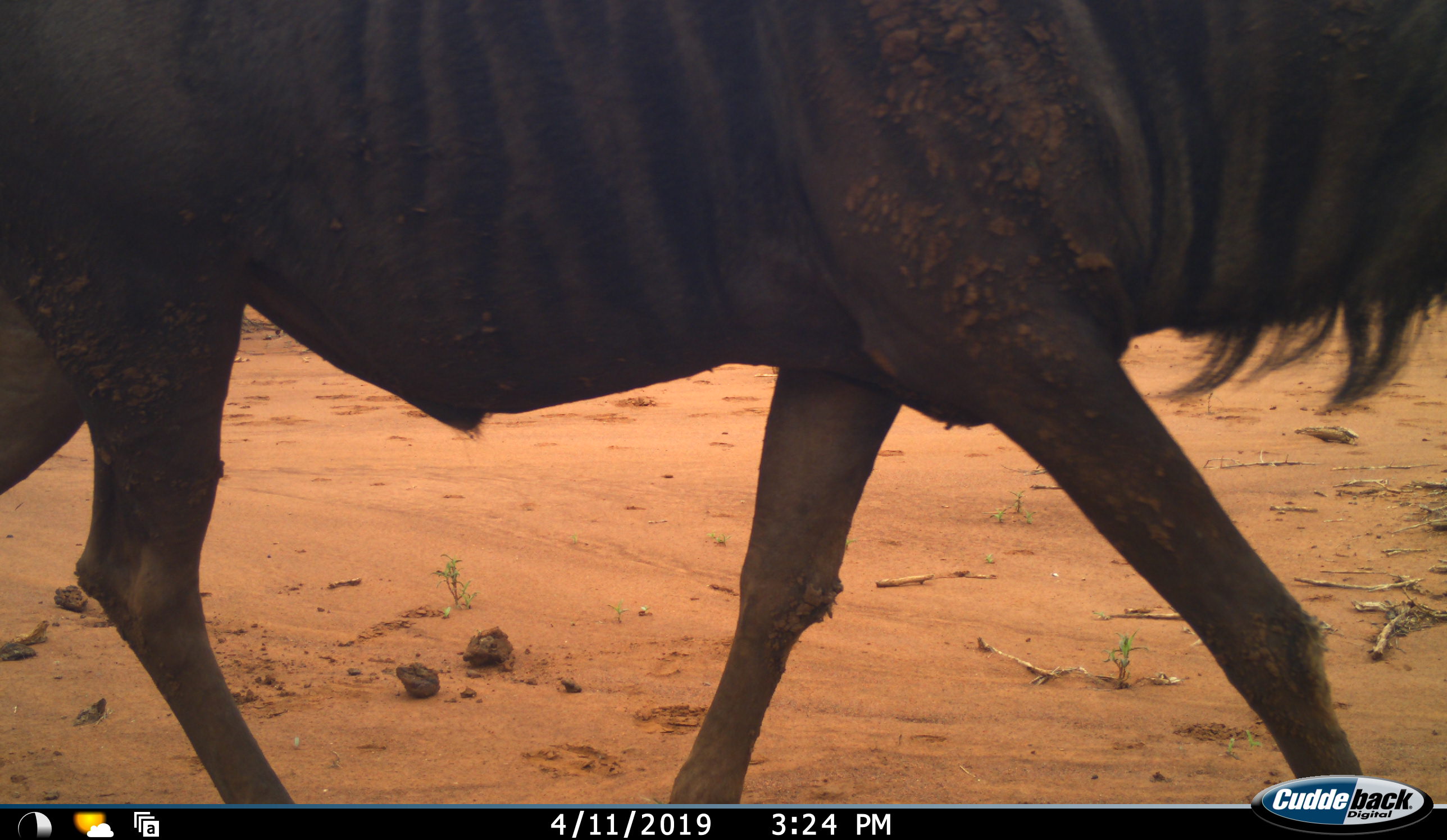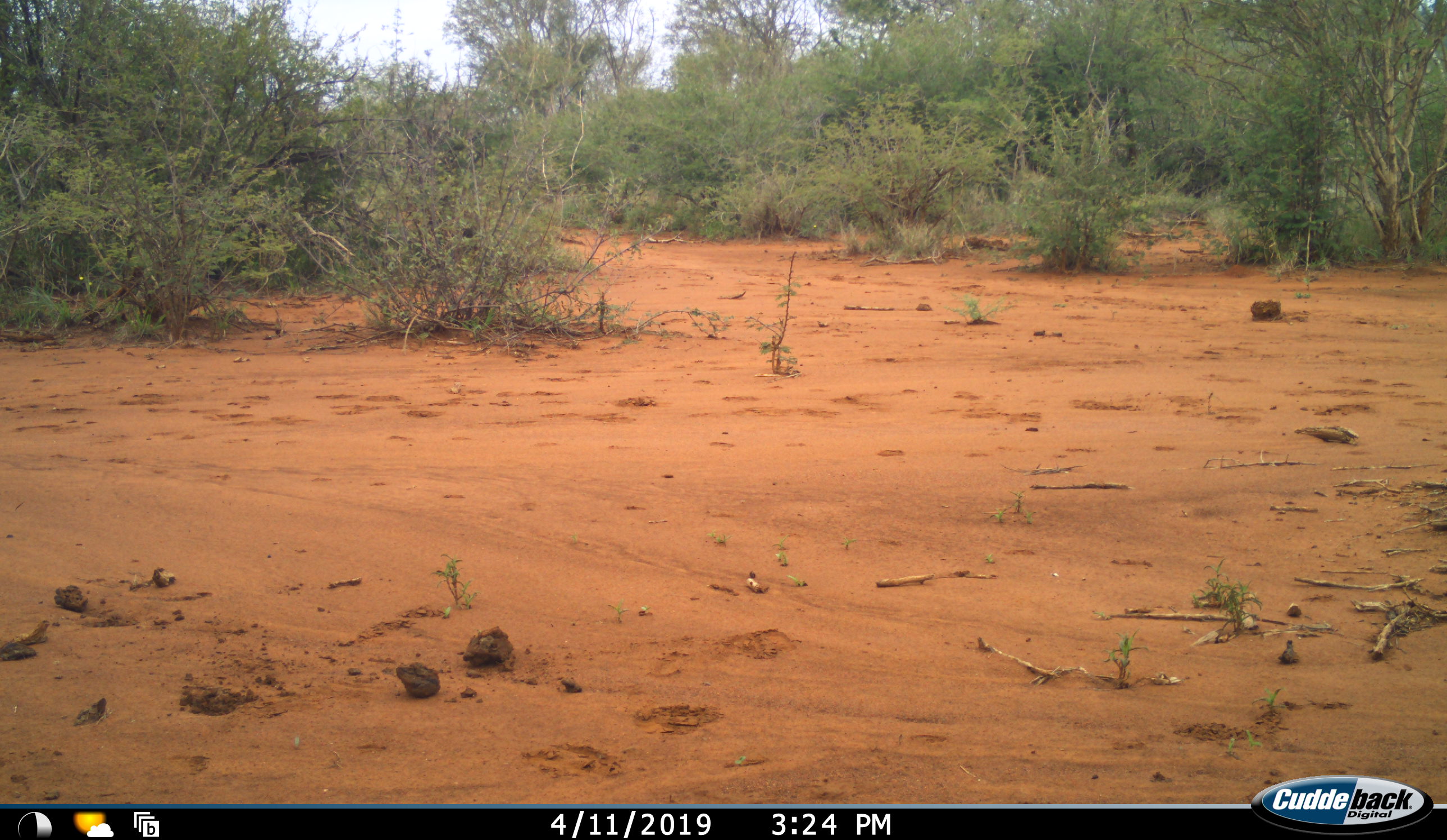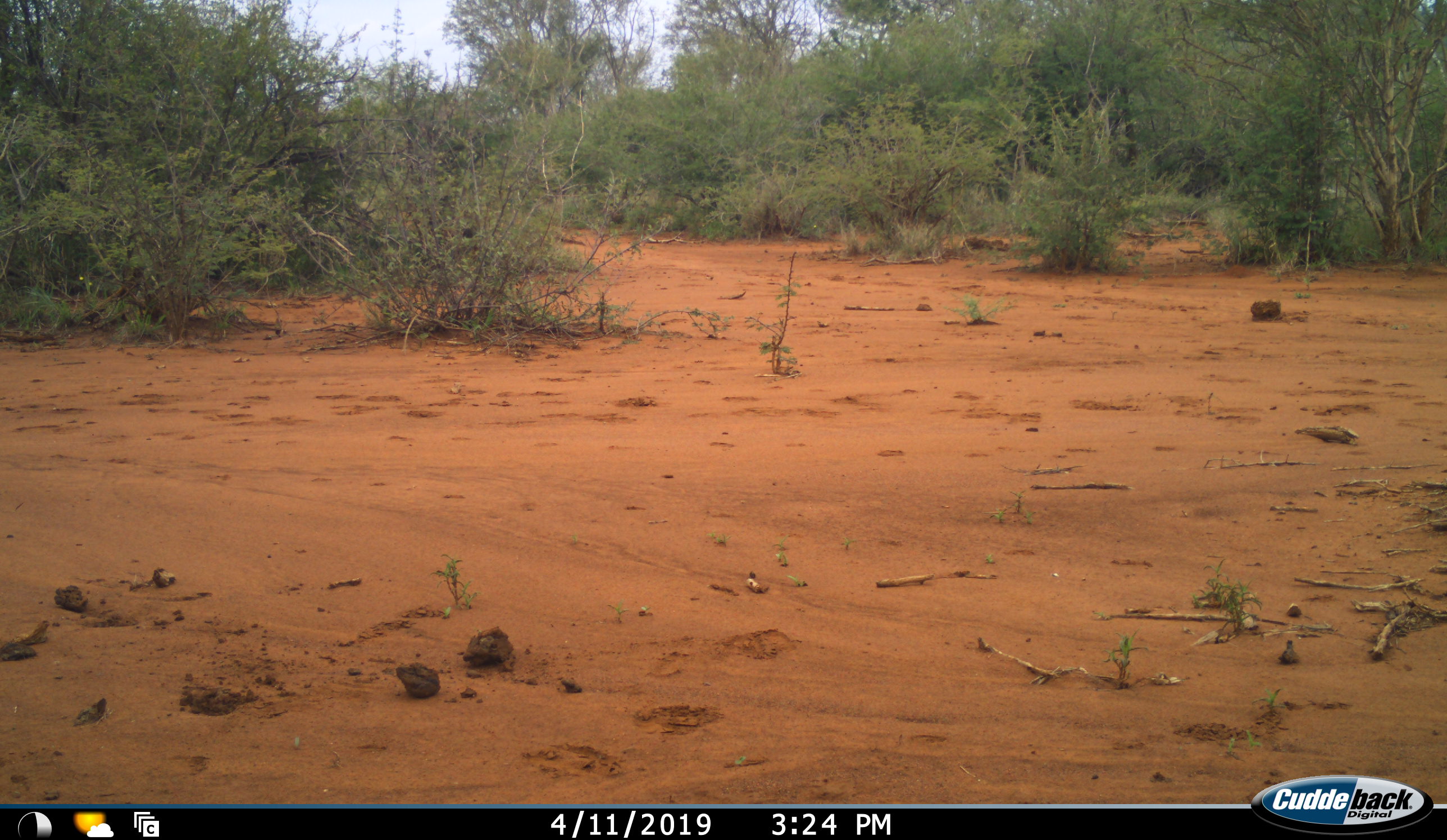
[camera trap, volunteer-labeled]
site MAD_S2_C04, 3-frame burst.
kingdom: Animalia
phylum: Chordata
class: Mammalia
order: Artiodactyla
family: Bovidae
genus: Connochaetes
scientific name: Connochaetes taurinus taurinus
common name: blue wildebeest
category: wildebeestblue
Wildebeestblue (blue wildebeest) (Connochaetes taurinus taurinus), count 1. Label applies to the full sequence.